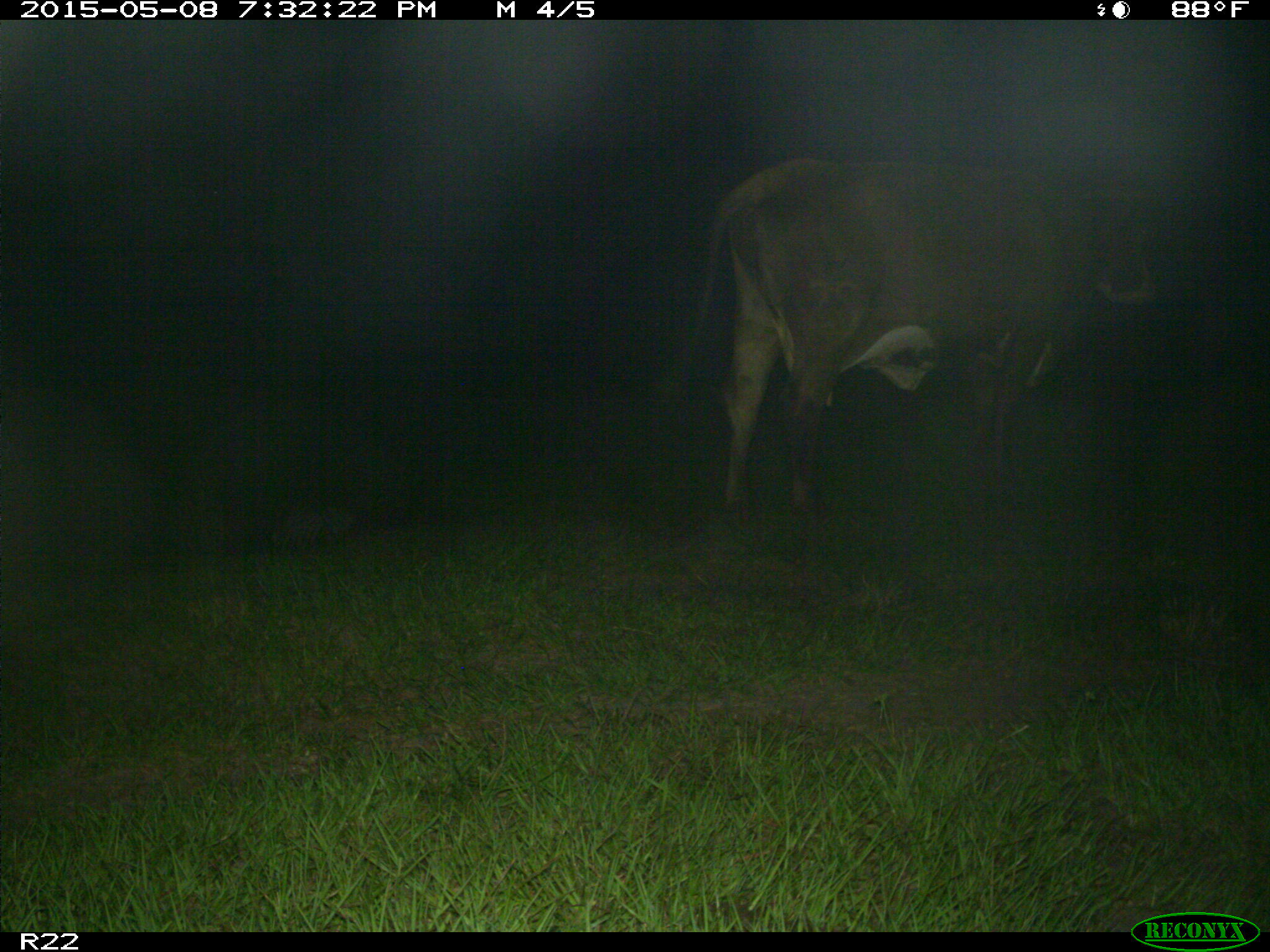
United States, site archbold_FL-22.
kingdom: Animalia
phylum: Chordata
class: Mammalia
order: Artiodactyla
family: Bovidae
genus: Bos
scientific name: Bos taurus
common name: domestic cow